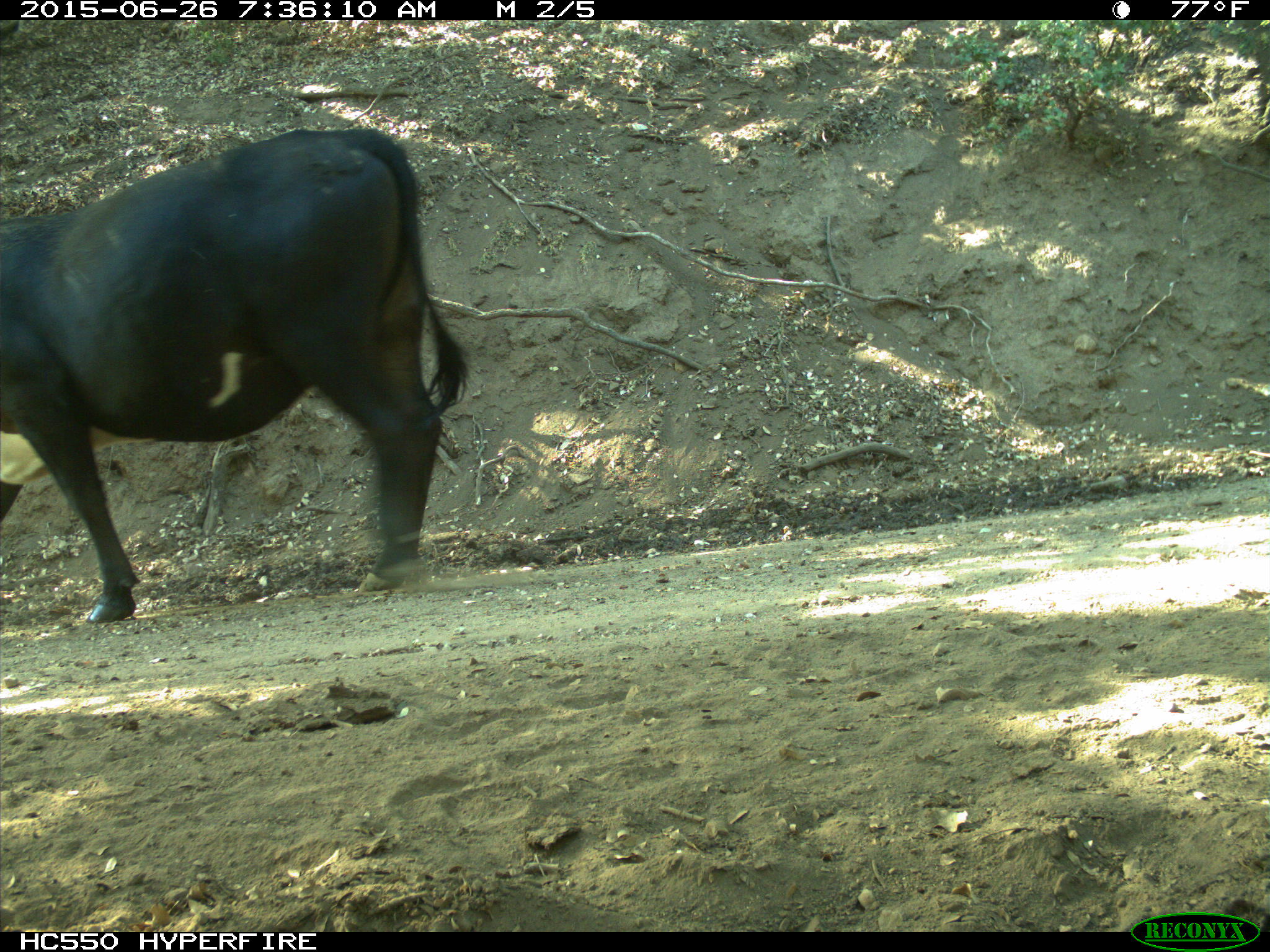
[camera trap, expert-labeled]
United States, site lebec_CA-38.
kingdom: Animalia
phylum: Chordata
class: Mammalia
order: Artiodactyla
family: Bovidae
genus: Bos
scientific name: Bos taurus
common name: domestic cow